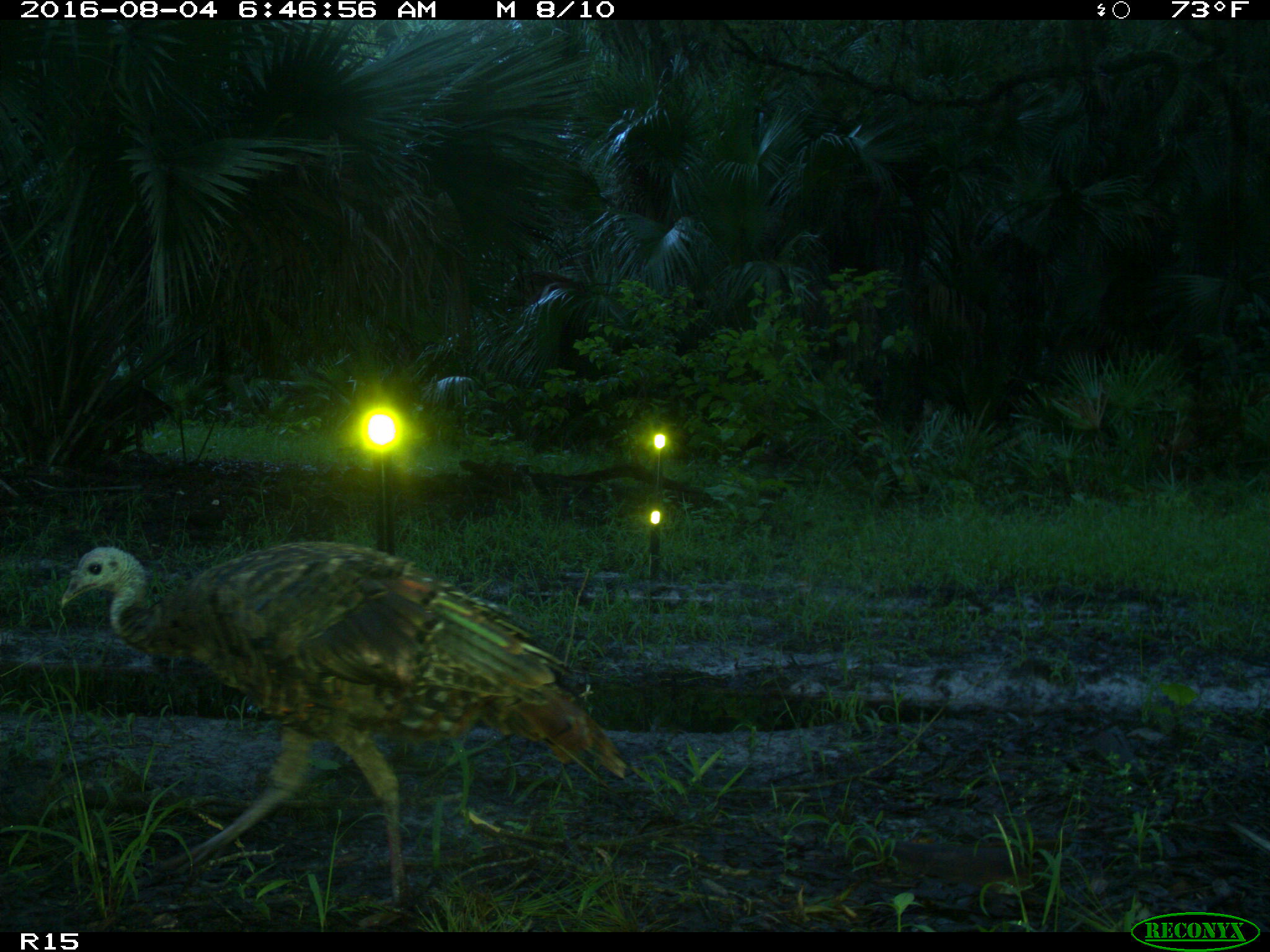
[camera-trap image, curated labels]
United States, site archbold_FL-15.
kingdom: Animalia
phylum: Chordata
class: Aves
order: Galliformes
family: Phasianidae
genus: Meleagris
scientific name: Meleagris gallopavo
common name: wild turkey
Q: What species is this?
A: Meleagris gallopavo (wild turkey).